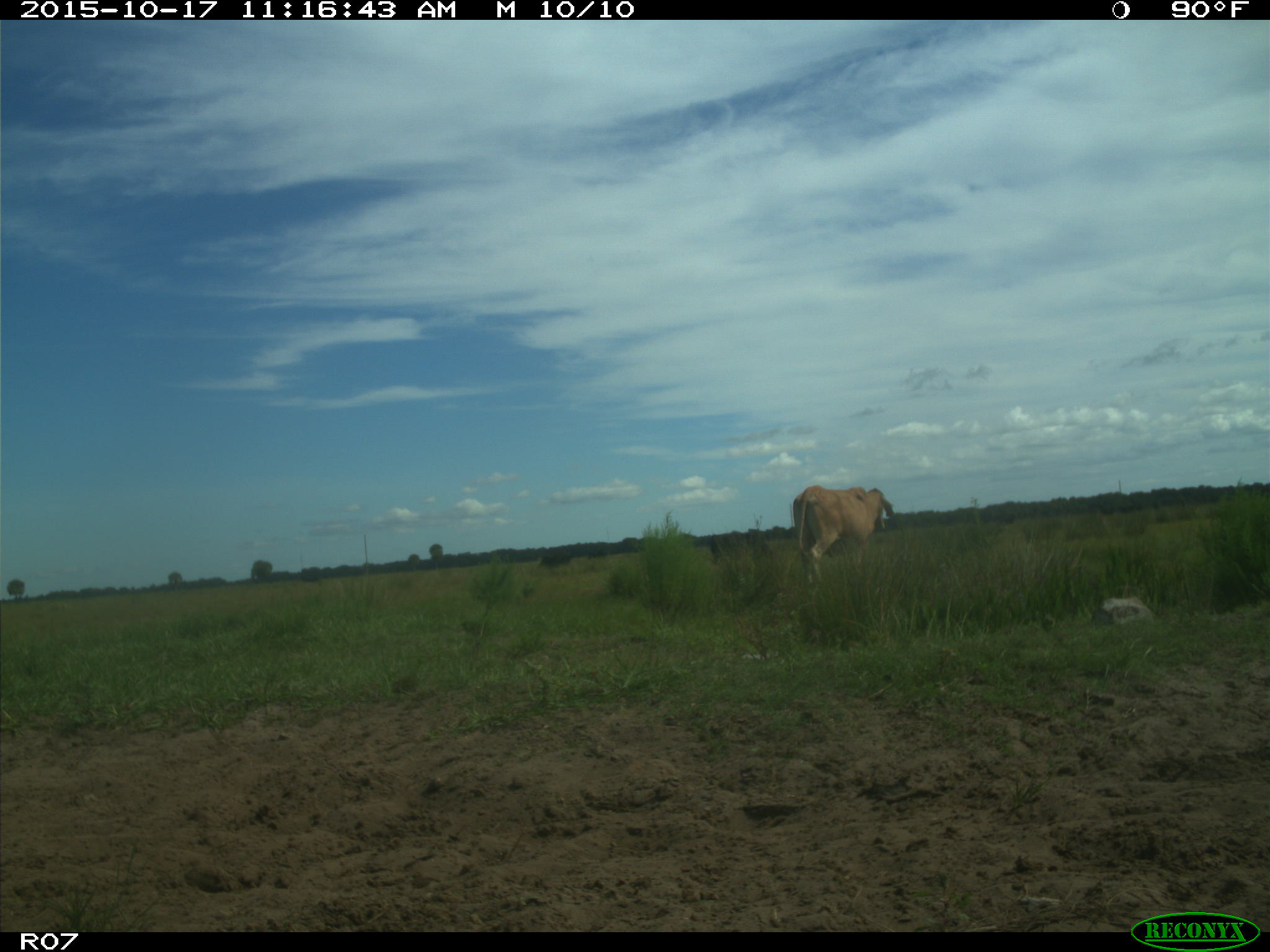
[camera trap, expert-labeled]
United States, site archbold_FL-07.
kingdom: Animalia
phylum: Chordata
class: Mammalia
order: Artiodactyla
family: Bovidae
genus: Bos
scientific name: Bos taurus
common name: domestic cow